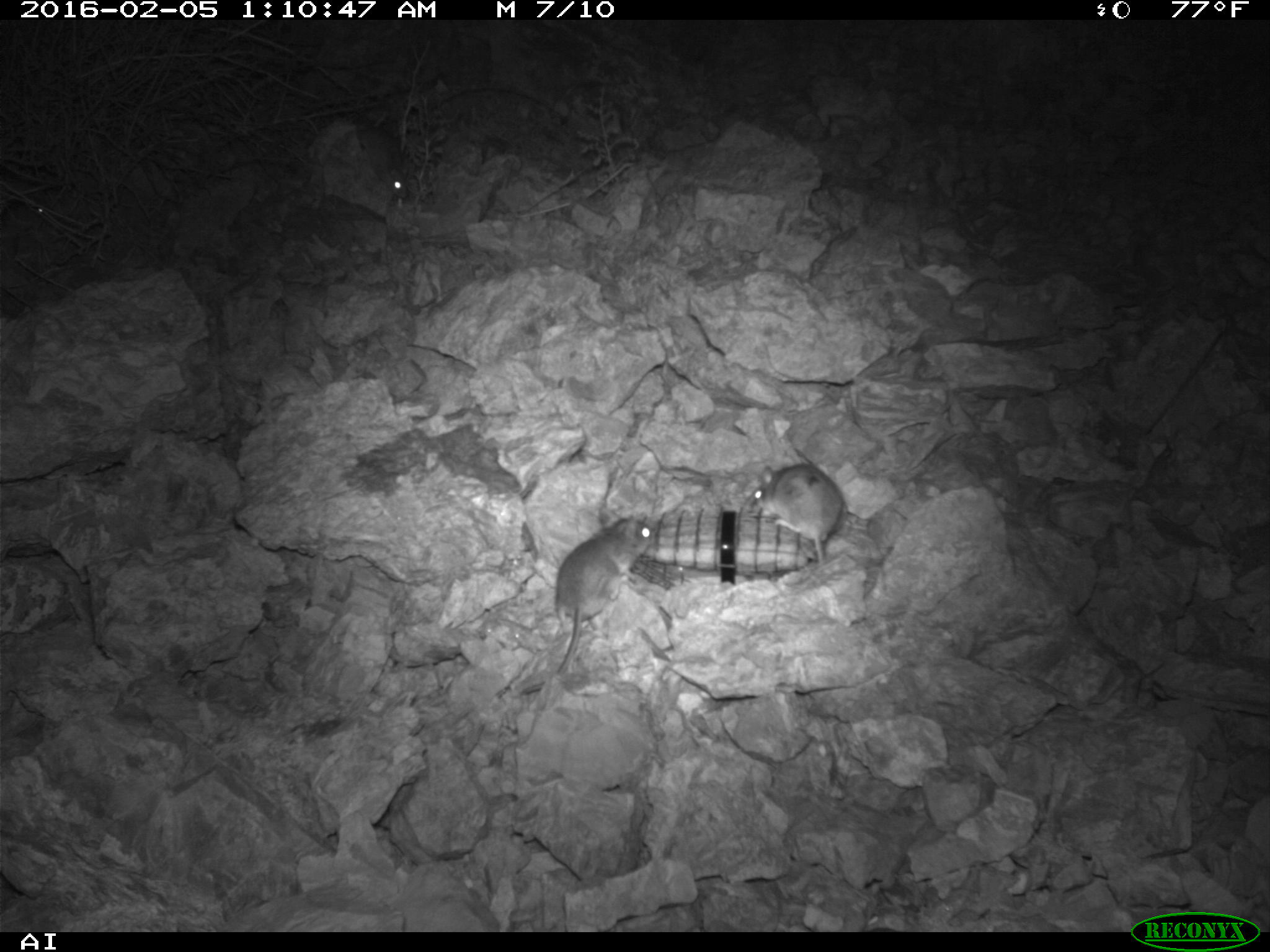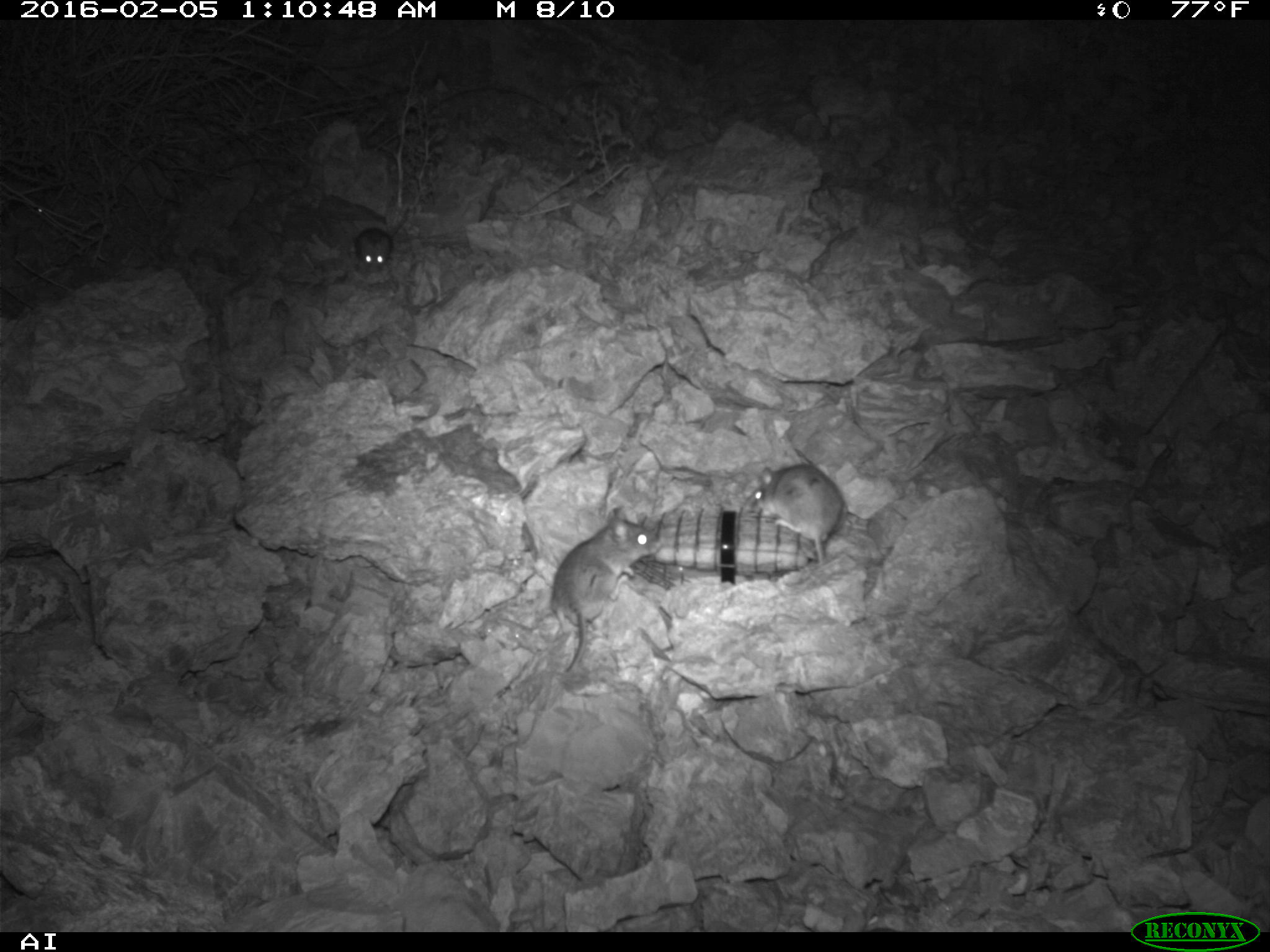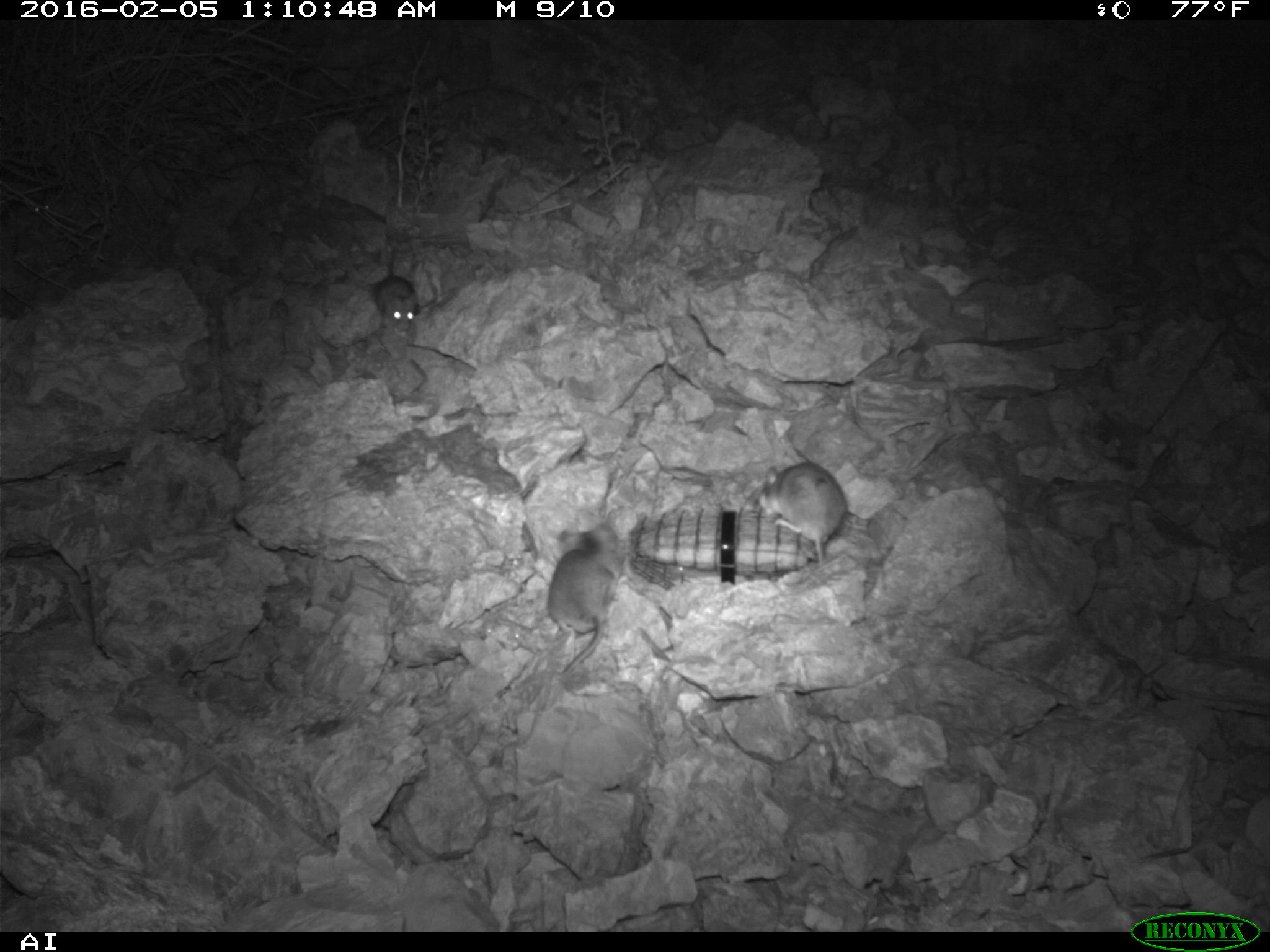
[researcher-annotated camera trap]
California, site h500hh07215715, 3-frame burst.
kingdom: Animalia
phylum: Chordata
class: Mammalia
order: Rodentia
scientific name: Rodentia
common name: rodent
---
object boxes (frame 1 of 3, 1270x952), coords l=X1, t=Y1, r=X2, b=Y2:
rodent: l=520, t=511, r=652, b=695; l=750, t=463, r=843, b=566; l=354, t=124, r=409, b=198; l=0, t=195, r=51, b=224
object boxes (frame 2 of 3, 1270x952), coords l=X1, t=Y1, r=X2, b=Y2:
rodent: l=551, t=506, r=658, b=672; l=753, t=462, r=843, b=565; l=355, t=229, r=393, b=273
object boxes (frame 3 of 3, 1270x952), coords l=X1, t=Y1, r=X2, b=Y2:
rodent: l=547, t=524, r=623, b=676; l=760, t=463, r=847, b=562; l=373, t=246, r=418, b=334; l=27, t=198, r=50, b=218